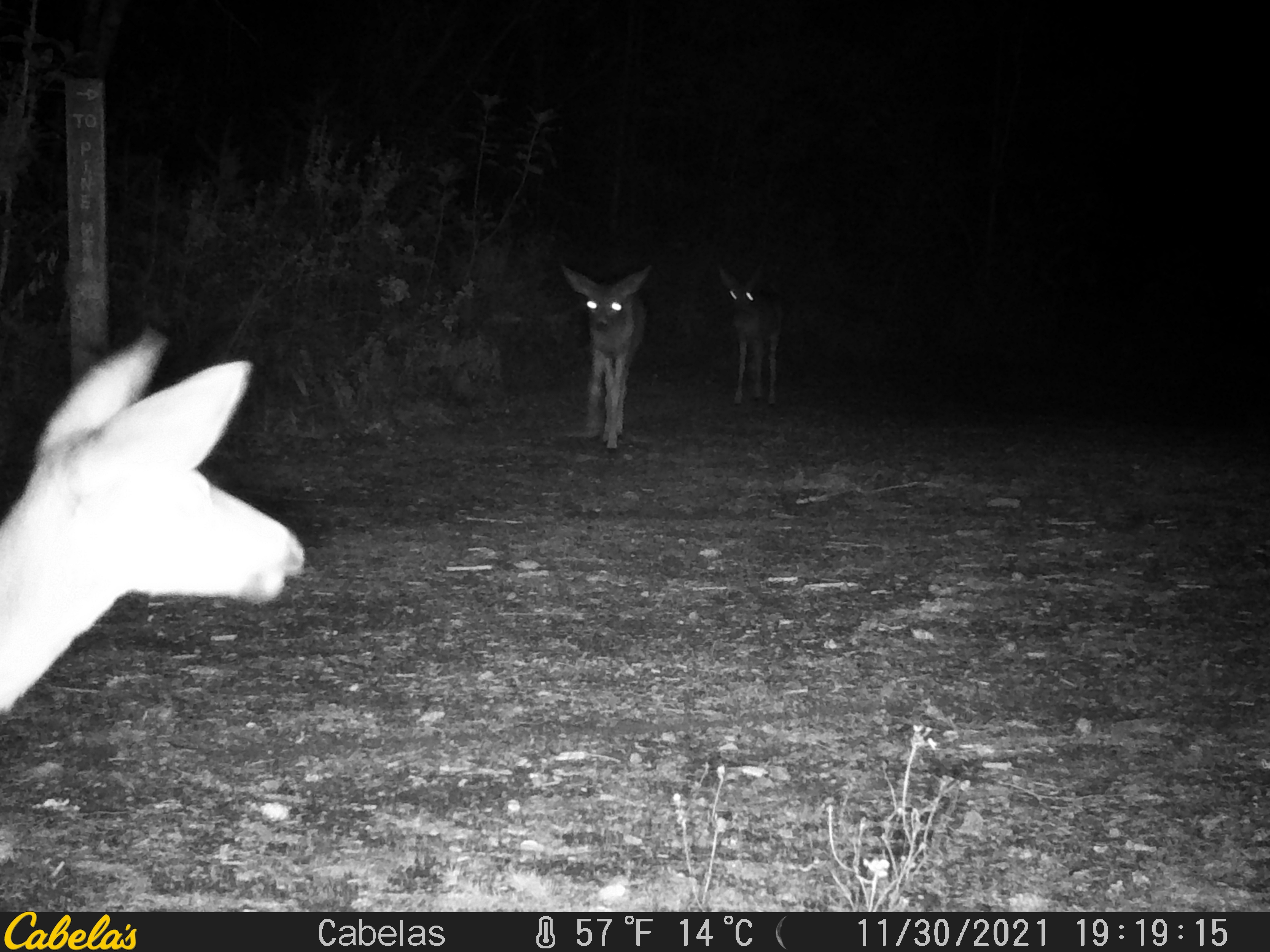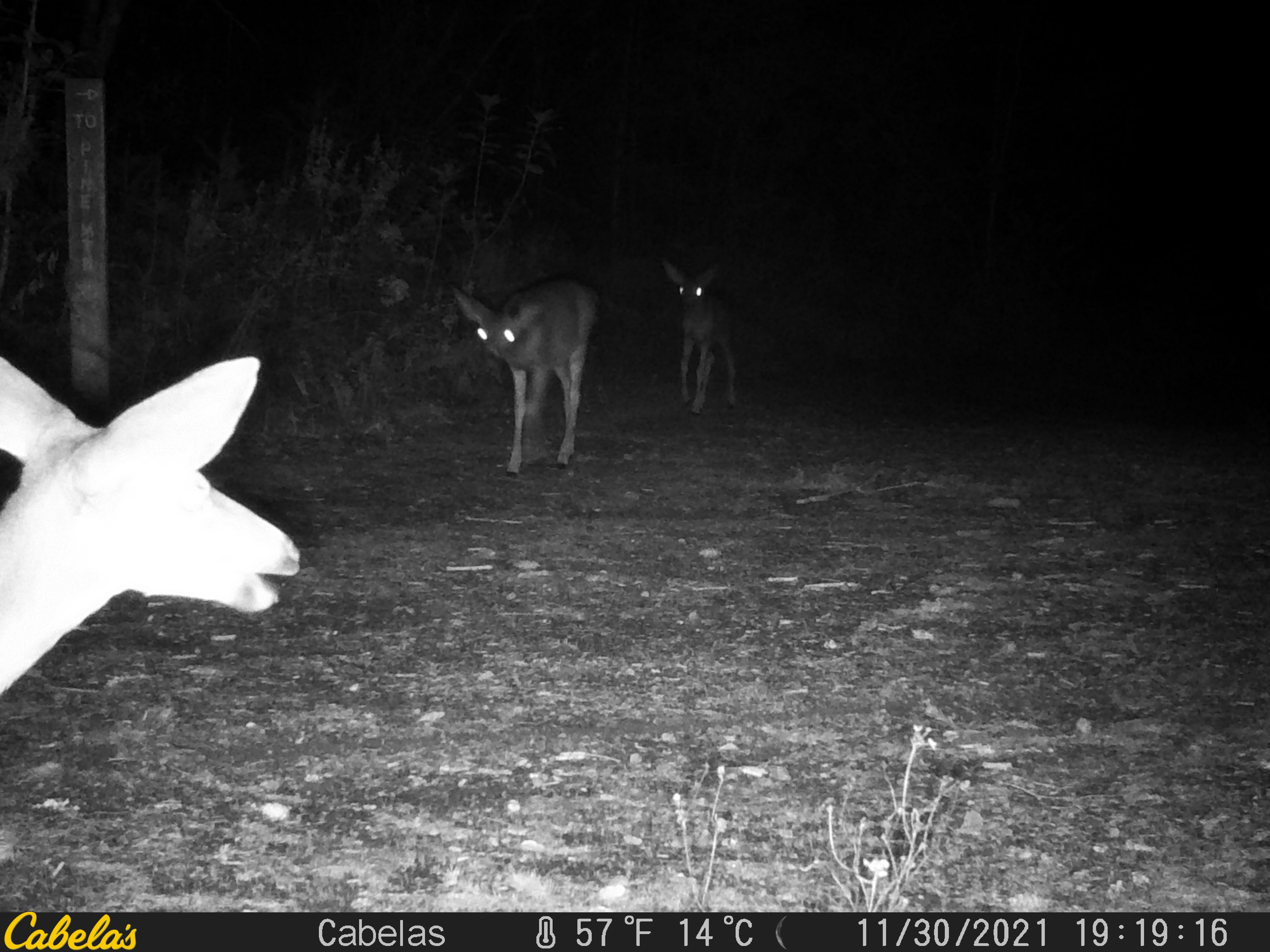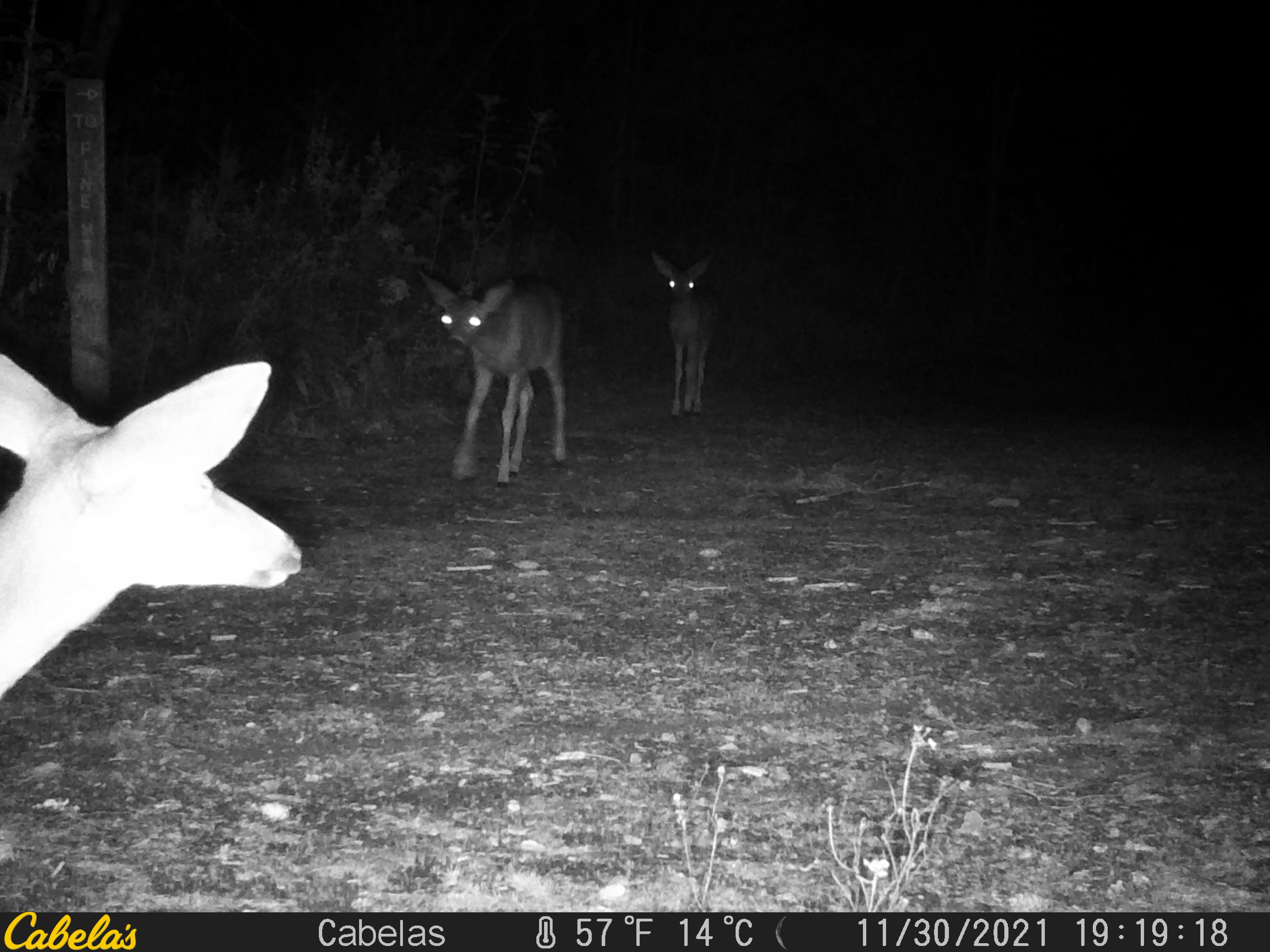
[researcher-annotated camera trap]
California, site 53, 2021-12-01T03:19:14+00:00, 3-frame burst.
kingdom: Animalia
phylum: Chordata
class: Mammalia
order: Artiodactyla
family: Cervidae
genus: Odocoileus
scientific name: Odocoileus hemionus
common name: mule deer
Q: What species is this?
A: Mule deer (Odocoileus hemionus).